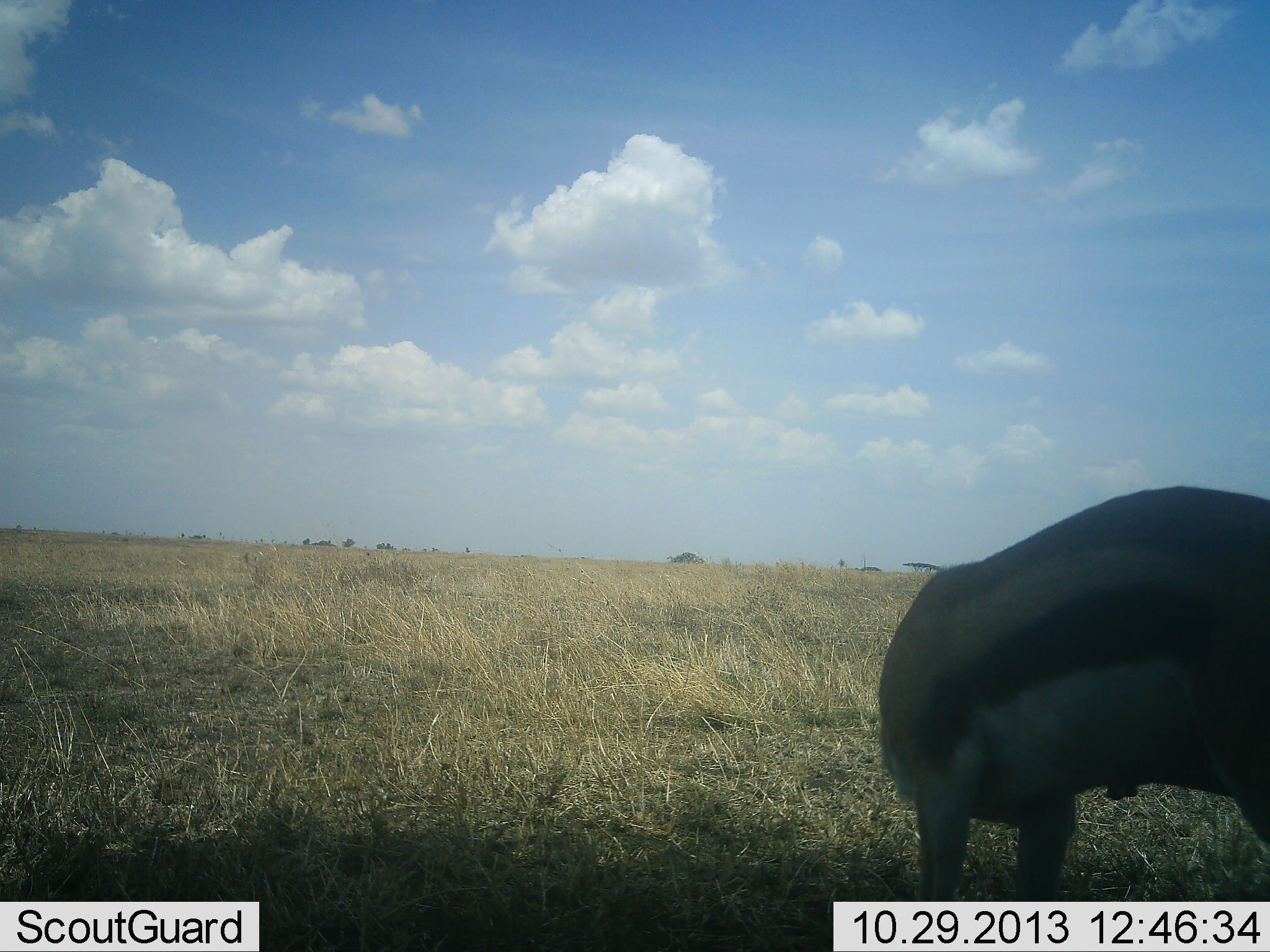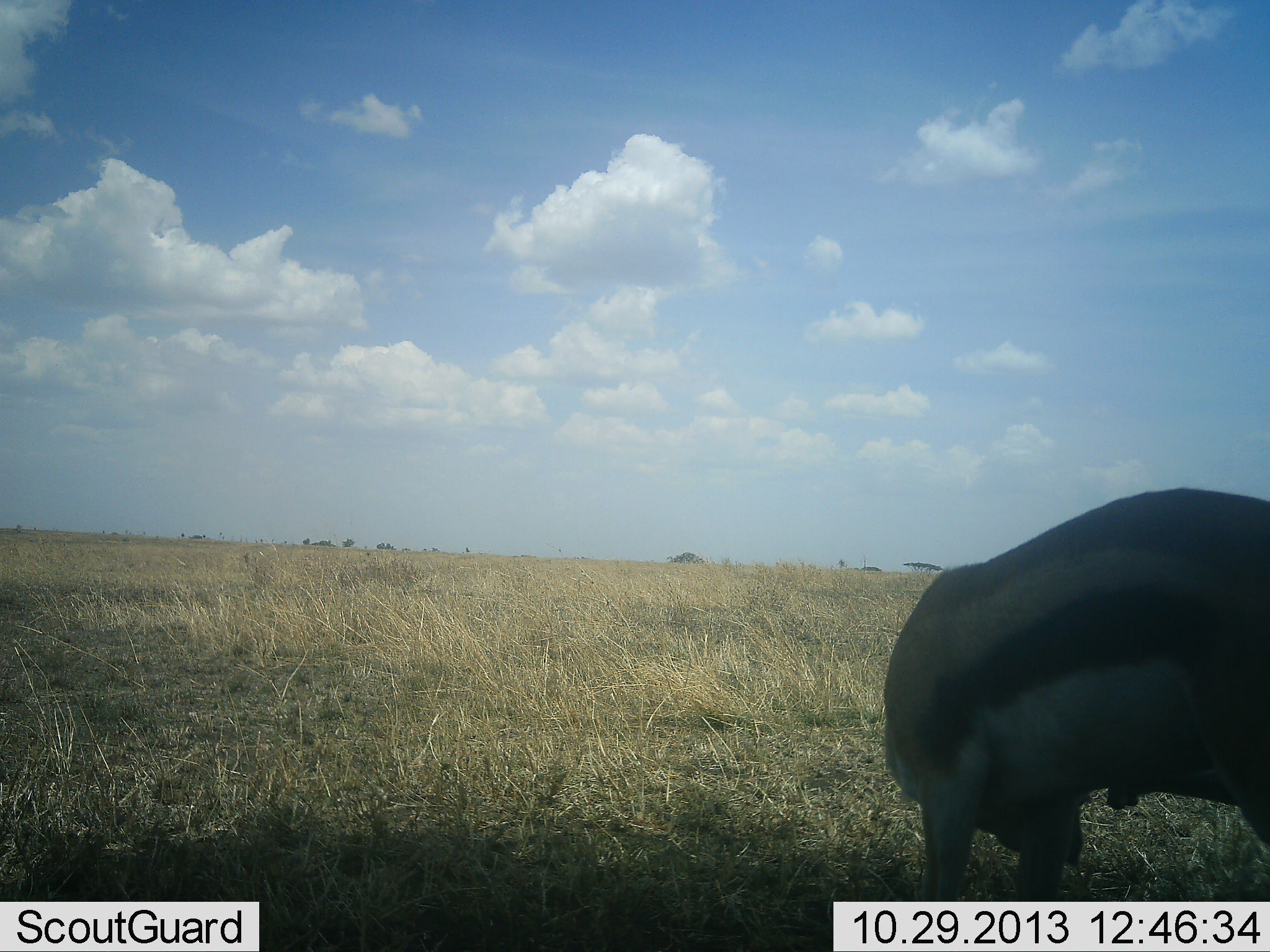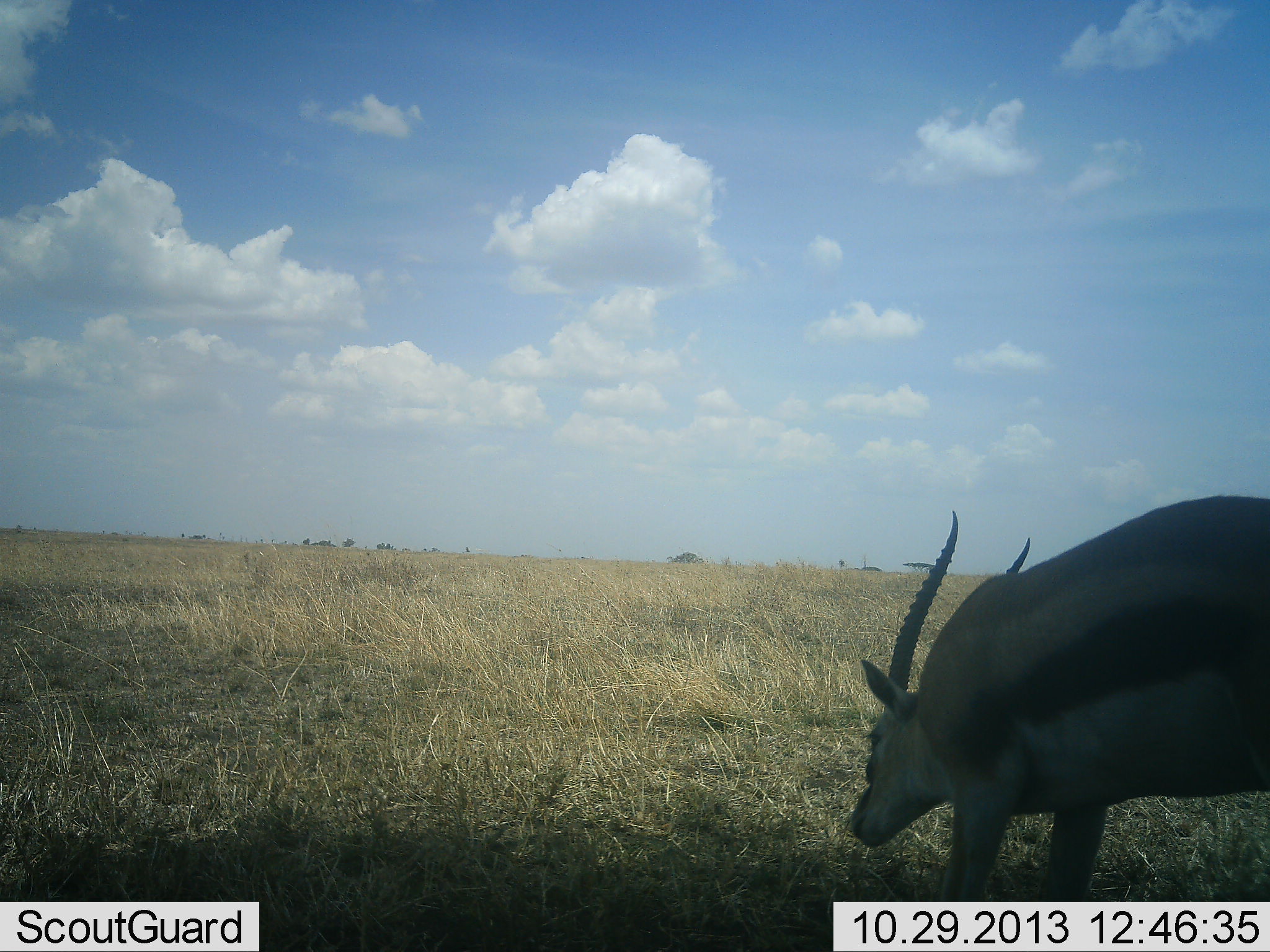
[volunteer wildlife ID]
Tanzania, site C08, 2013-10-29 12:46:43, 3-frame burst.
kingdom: Animalia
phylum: Chordata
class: Mammalia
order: Artiodactyla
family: Bovidae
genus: Eudorcas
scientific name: Eudorcas thomsonii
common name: thomson's gazelle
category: gazellethomsons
Gazellethomsons (thomson's gazelle) (Eudorcas thomsonii), count 1. Behavior (volunteer vote fractions): standing 57%, resting 0%, moving 14%, interacting 0%. Young present (vote fraction): 0%. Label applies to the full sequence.